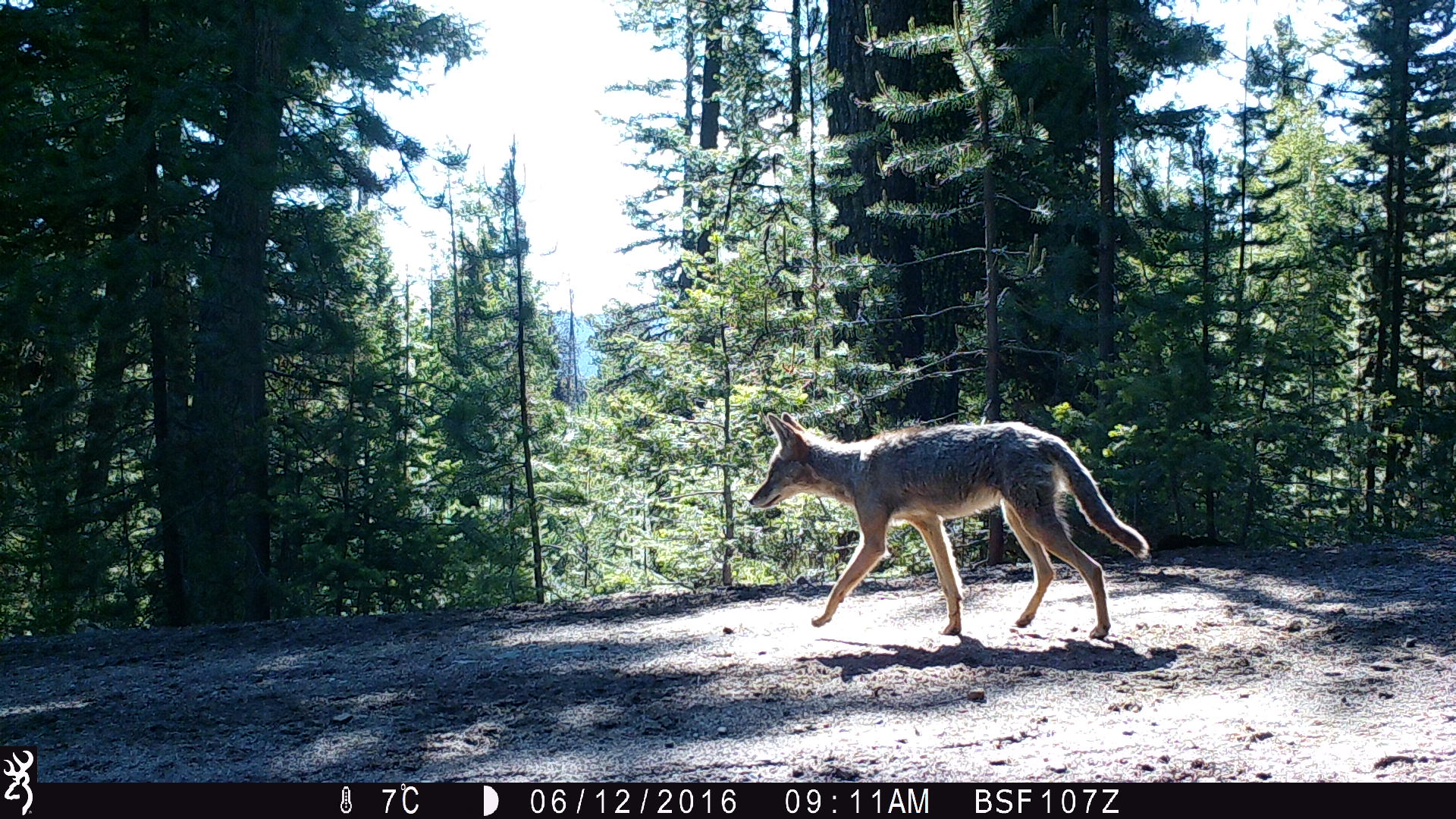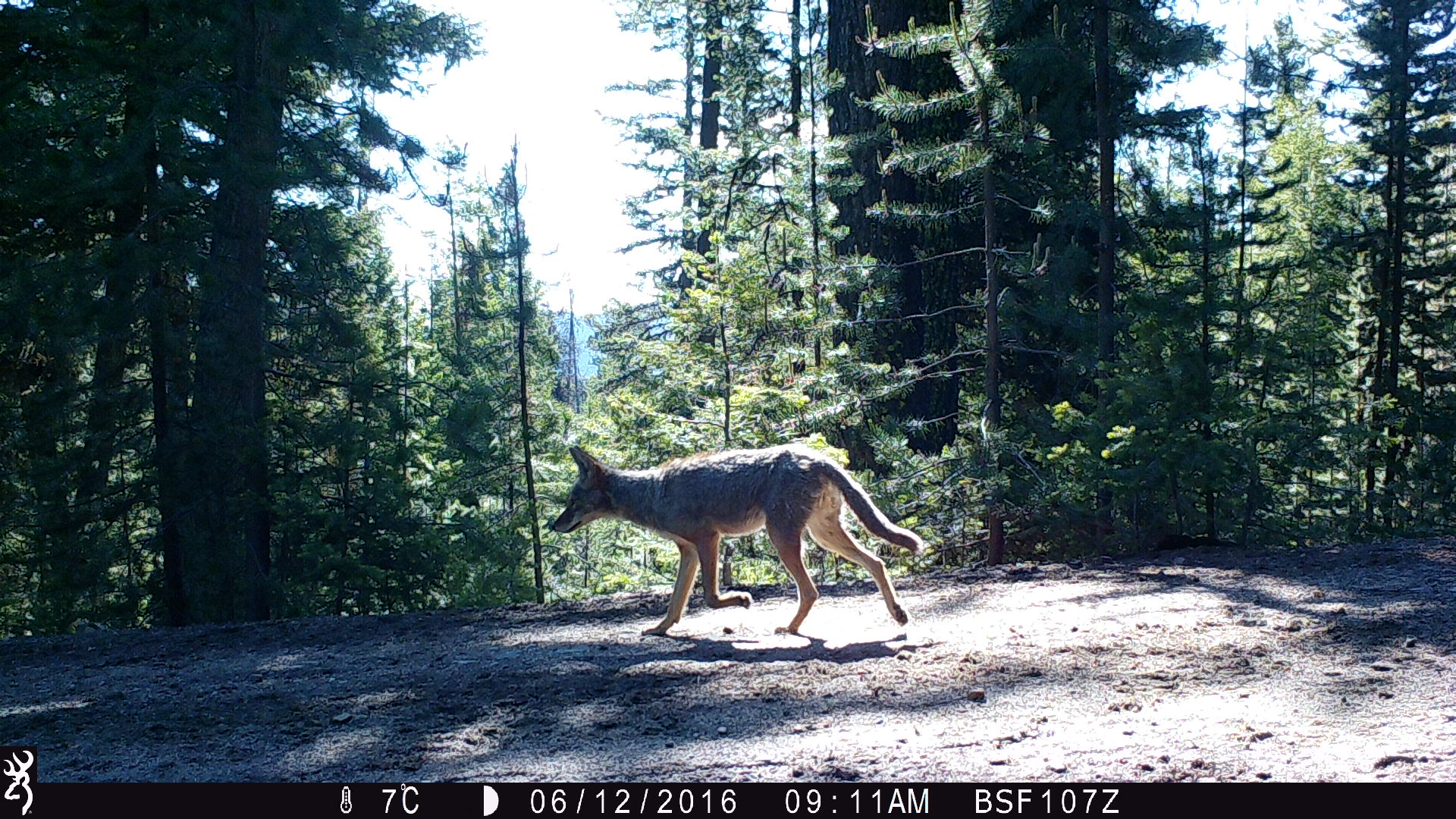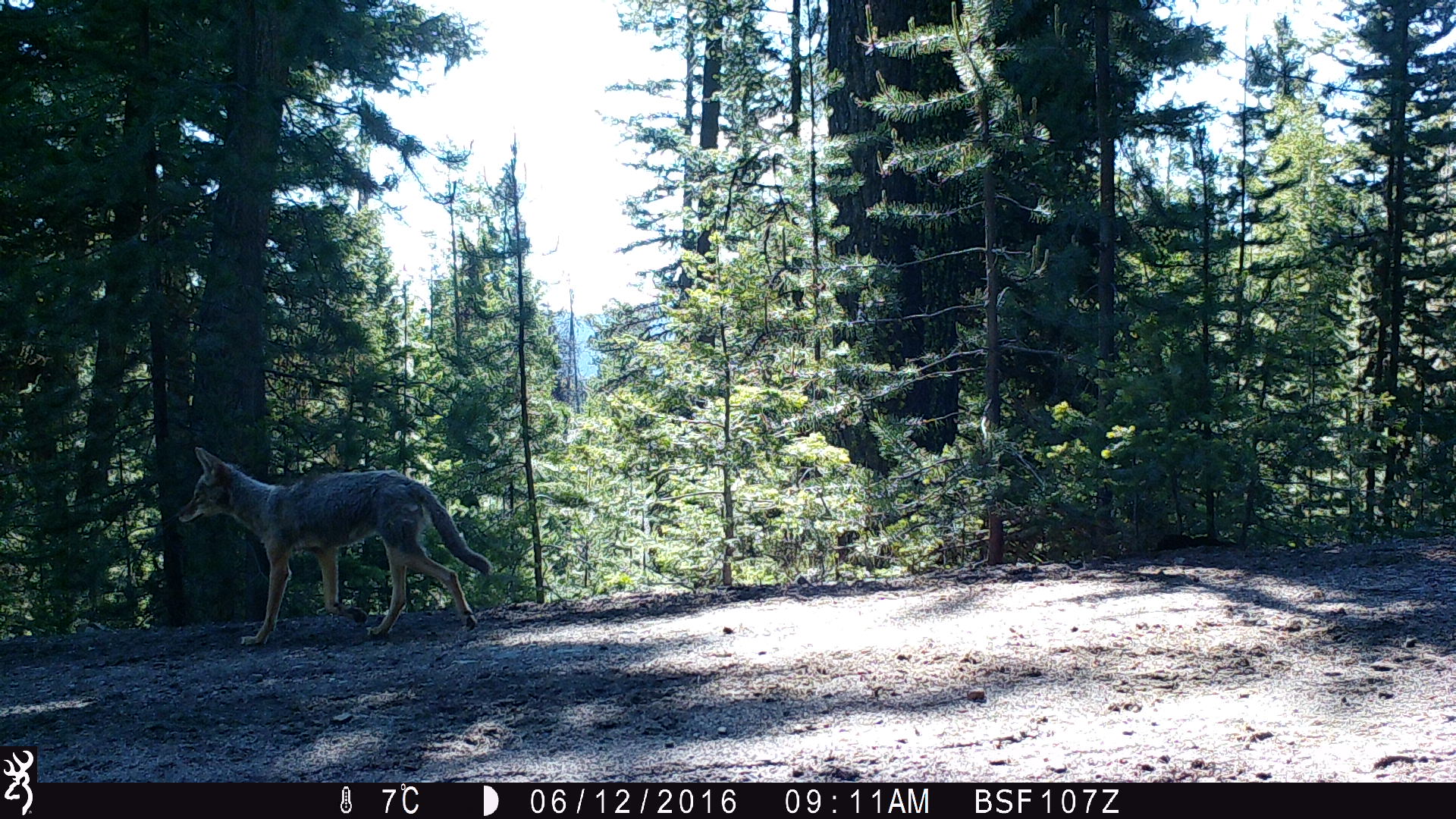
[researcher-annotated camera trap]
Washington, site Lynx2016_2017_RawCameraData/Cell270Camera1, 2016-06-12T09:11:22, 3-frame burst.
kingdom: Animalia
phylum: Chordata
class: Mammalia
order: Carnivora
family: Canidae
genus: Canis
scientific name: Canis latrans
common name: coyote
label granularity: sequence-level